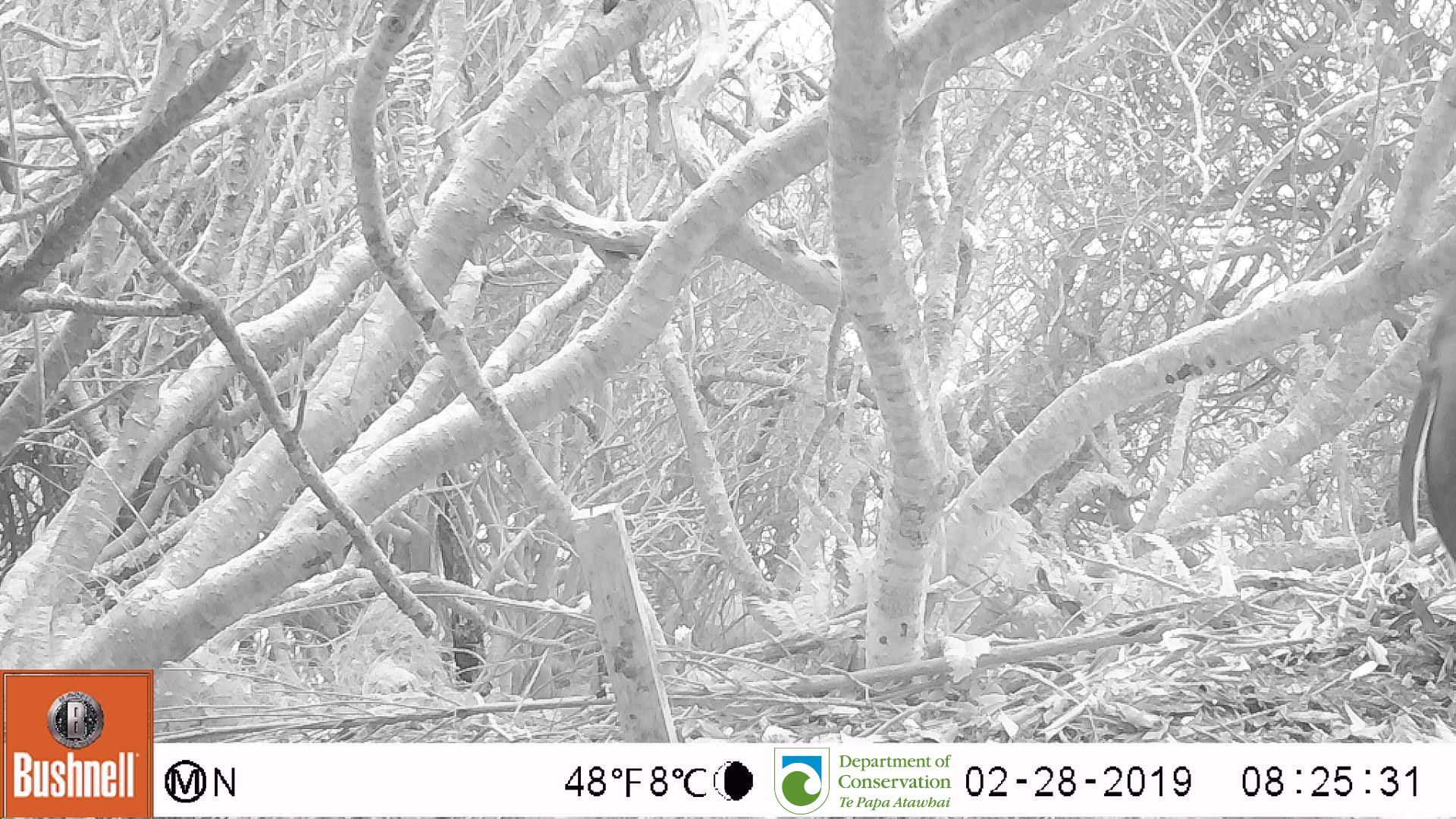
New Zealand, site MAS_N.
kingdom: Animalia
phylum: Chordata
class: Aves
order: Sphenisciformes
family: Spheniscidae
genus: Megadyptes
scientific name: Megadyptes antipodes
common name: yellow-eyed penguin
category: yellow eyed penguin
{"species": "yellow eyed penguin (yellow-eyed penguin) (Megadyptes antipodes)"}